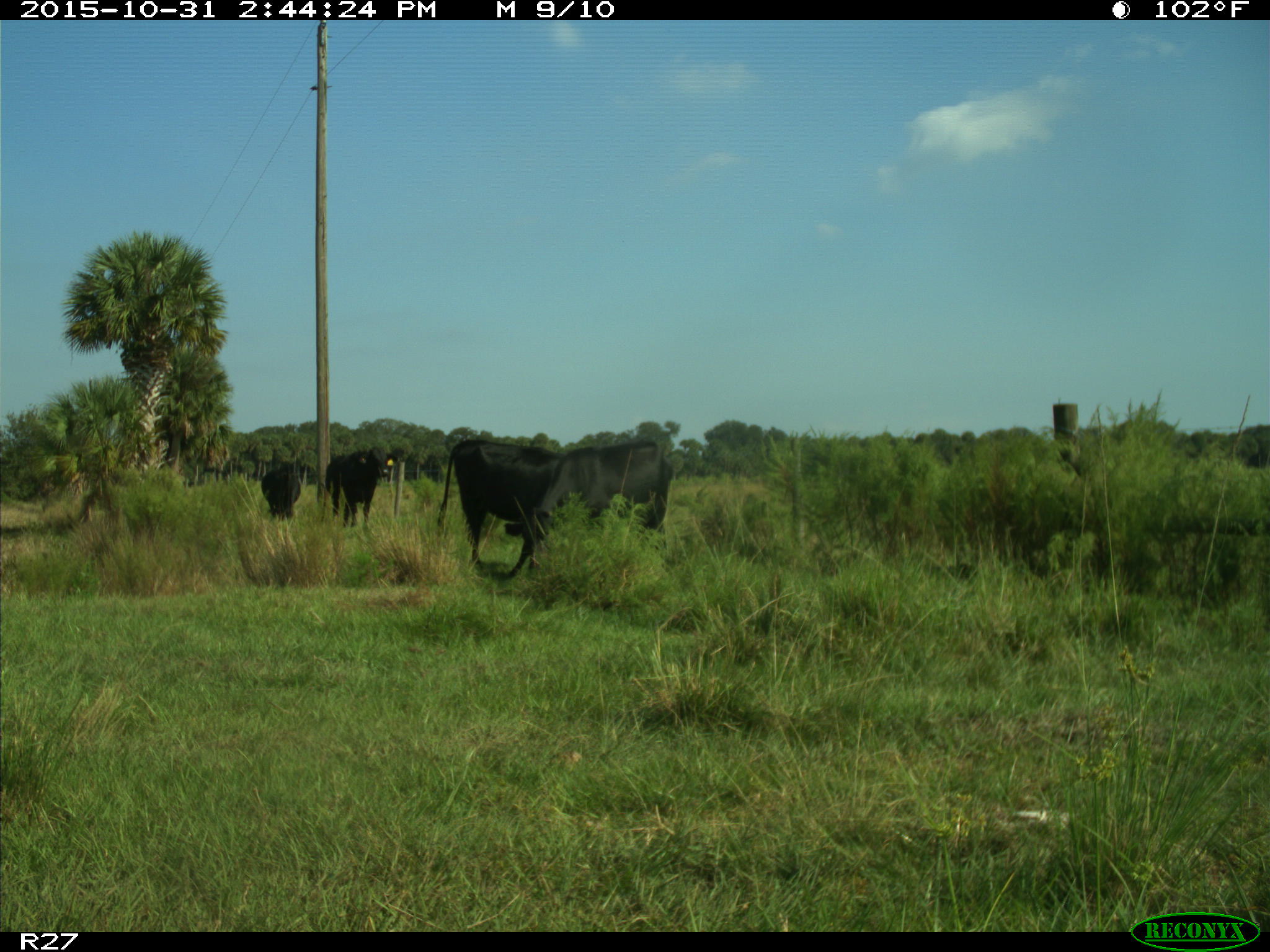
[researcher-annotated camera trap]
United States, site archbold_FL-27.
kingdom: Animalia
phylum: Chordata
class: Mammalia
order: Artiodactyla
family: Bovidae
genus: Bos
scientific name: Bos taurus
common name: domestic cow